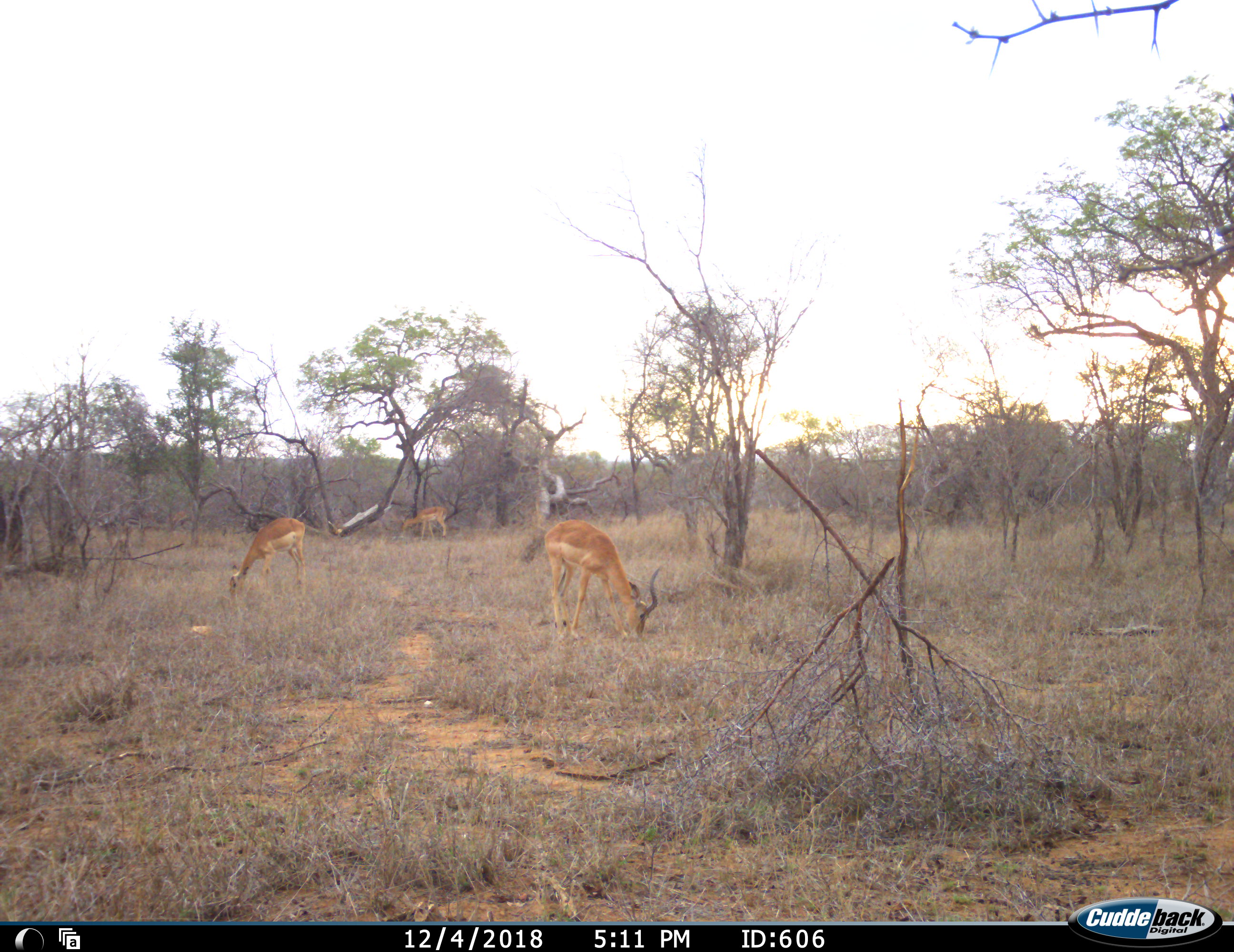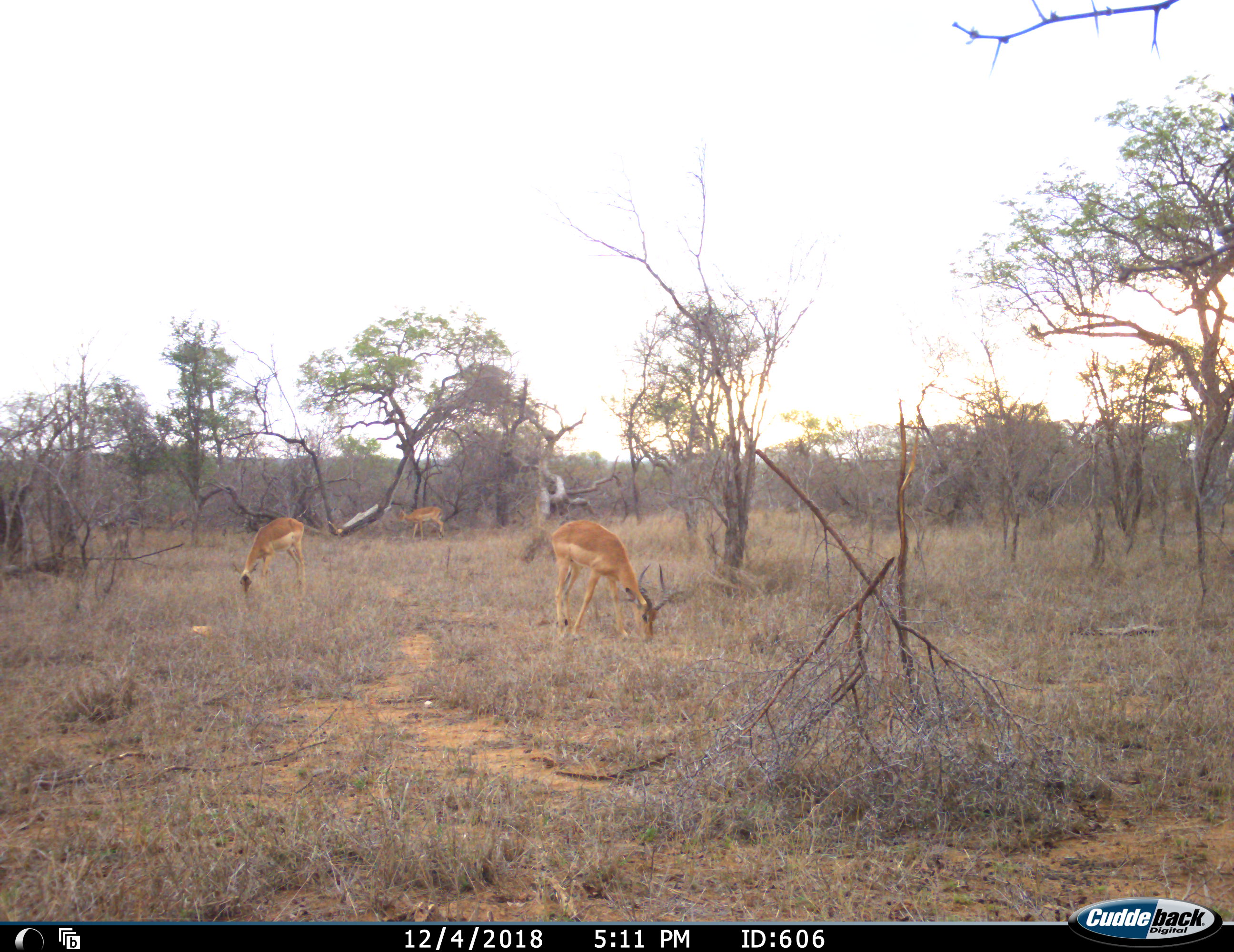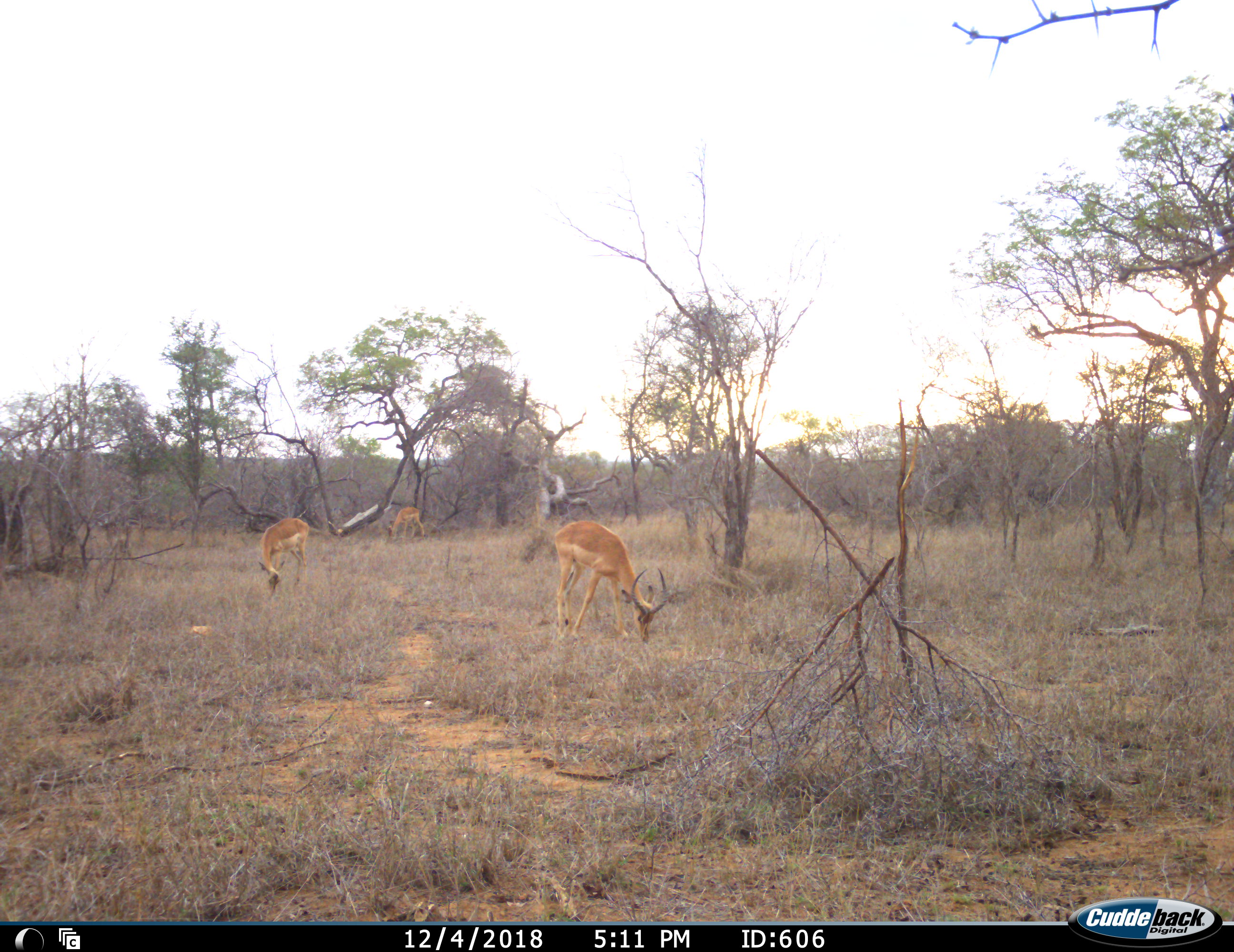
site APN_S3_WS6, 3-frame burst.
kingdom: Animalia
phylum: Chordata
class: Mammalia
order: Artiodactyla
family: Bovidae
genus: Aepyceros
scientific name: Aepyceros melampus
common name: impala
Impala (Aepyceros melampus), count 3. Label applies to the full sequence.